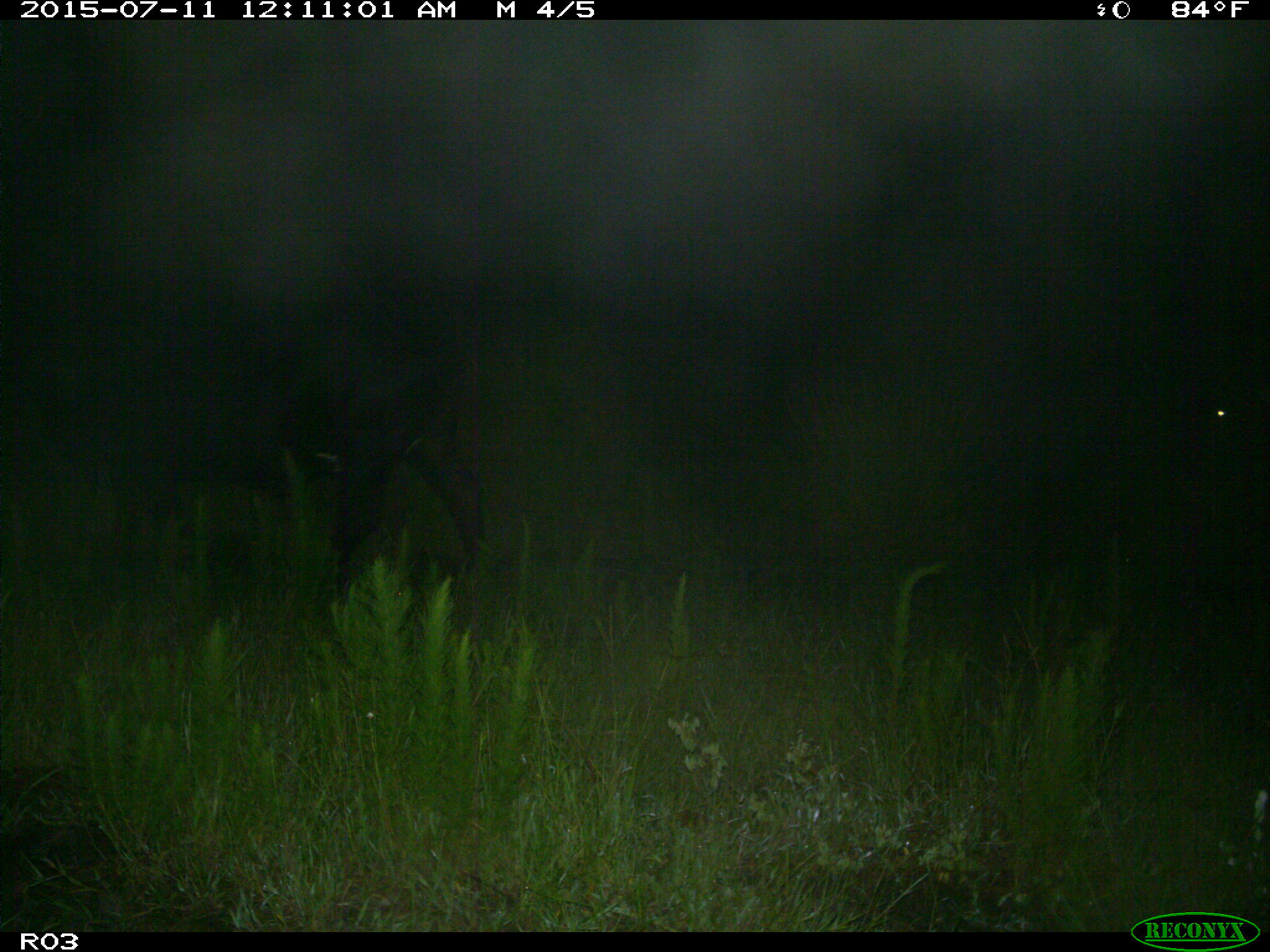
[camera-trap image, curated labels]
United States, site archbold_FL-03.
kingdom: Animalia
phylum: Chordata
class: Mammalia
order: Artiodactyla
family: Bovidae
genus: Bos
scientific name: Bos taurus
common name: domestic cow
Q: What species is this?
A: Bos taurus (domestic cow).